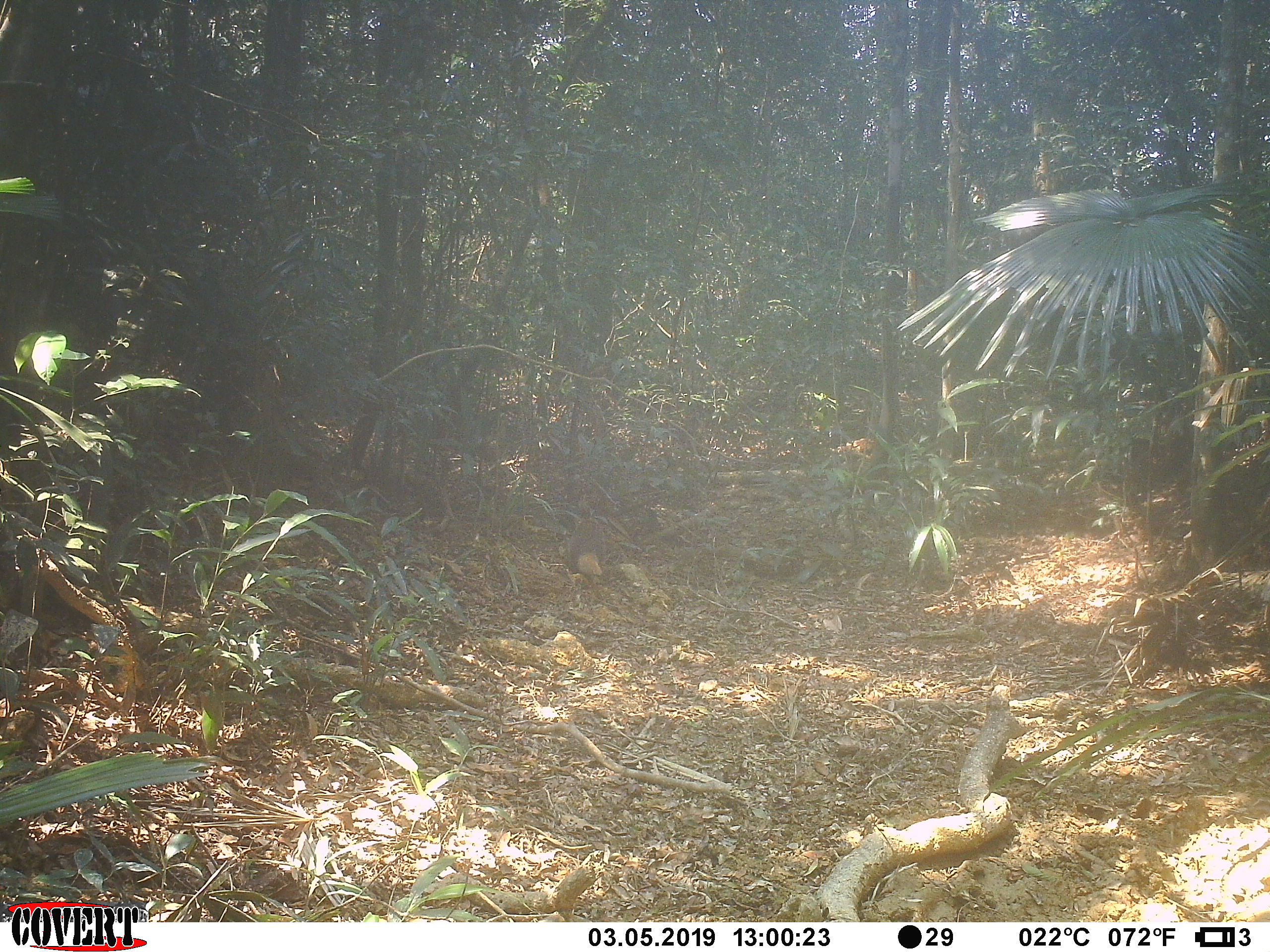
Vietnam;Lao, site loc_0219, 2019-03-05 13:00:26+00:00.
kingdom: Animalia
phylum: Chordata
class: Mammalia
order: Carnivora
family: Herpestidae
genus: Urva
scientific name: Urva urva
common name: crab-eating mongoose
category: crab eating mongoose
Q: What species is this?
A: Crab eating mongoose (crab-eating mongoose) (Urva urva).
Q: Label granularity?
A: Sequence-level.